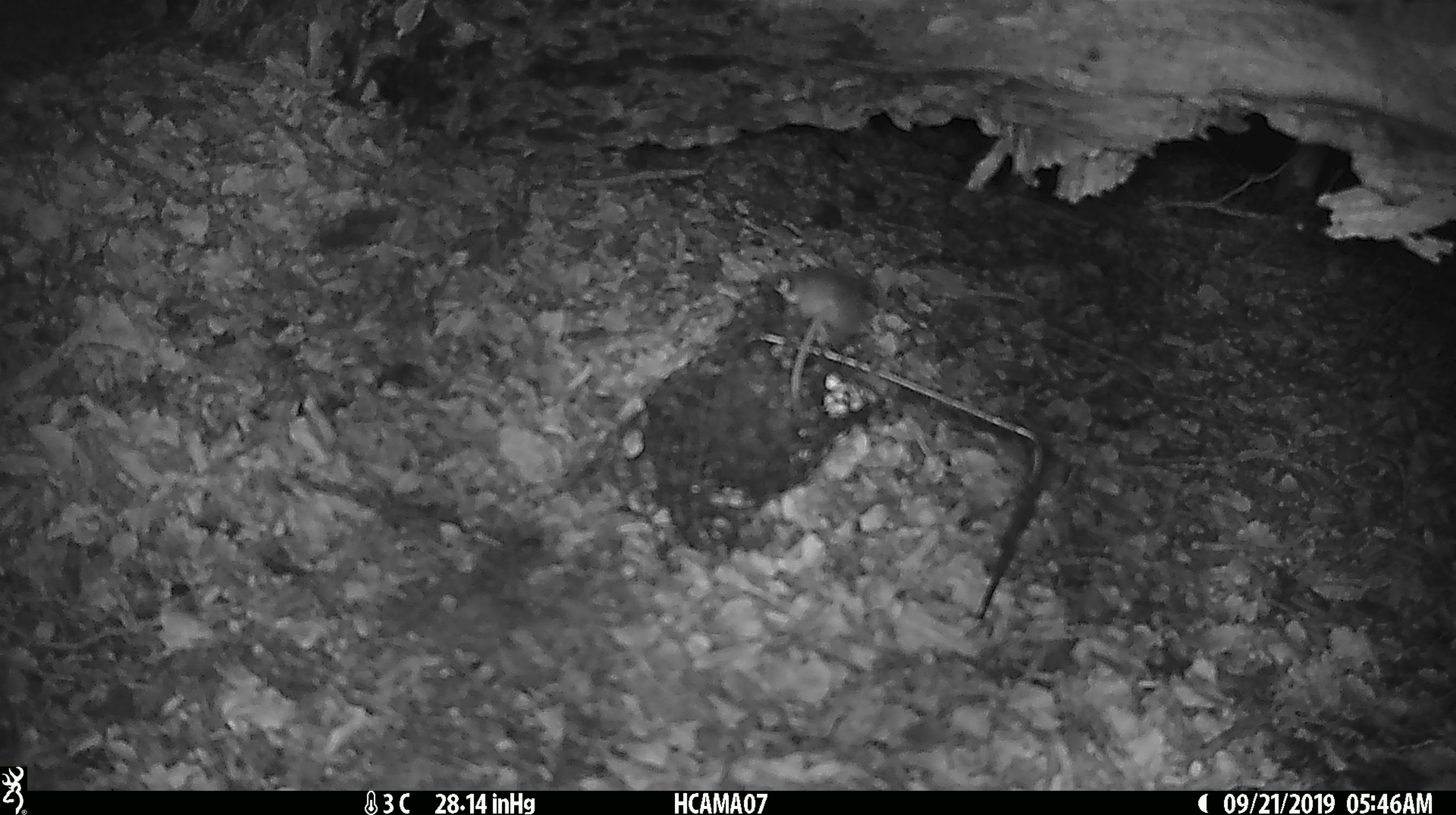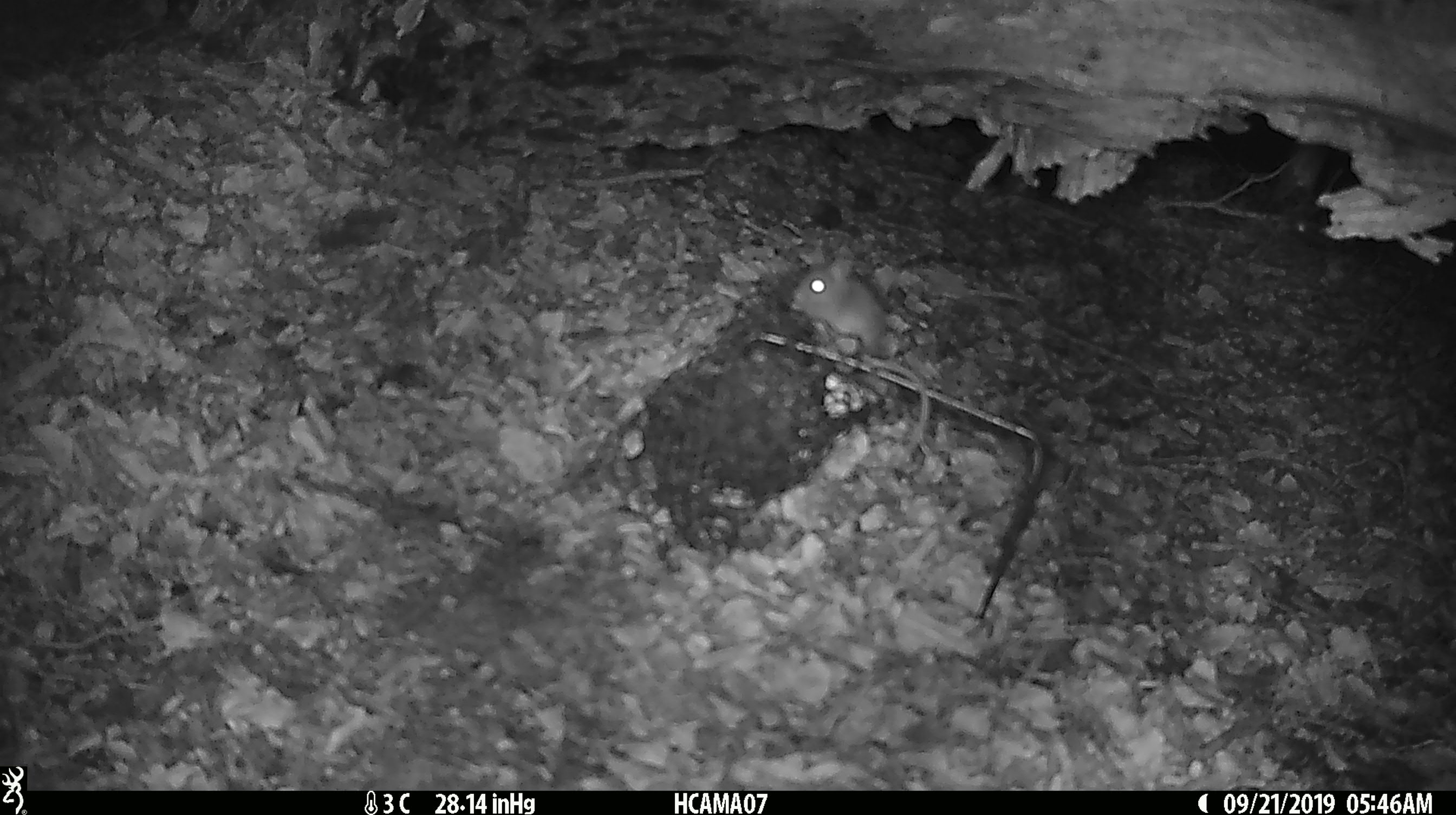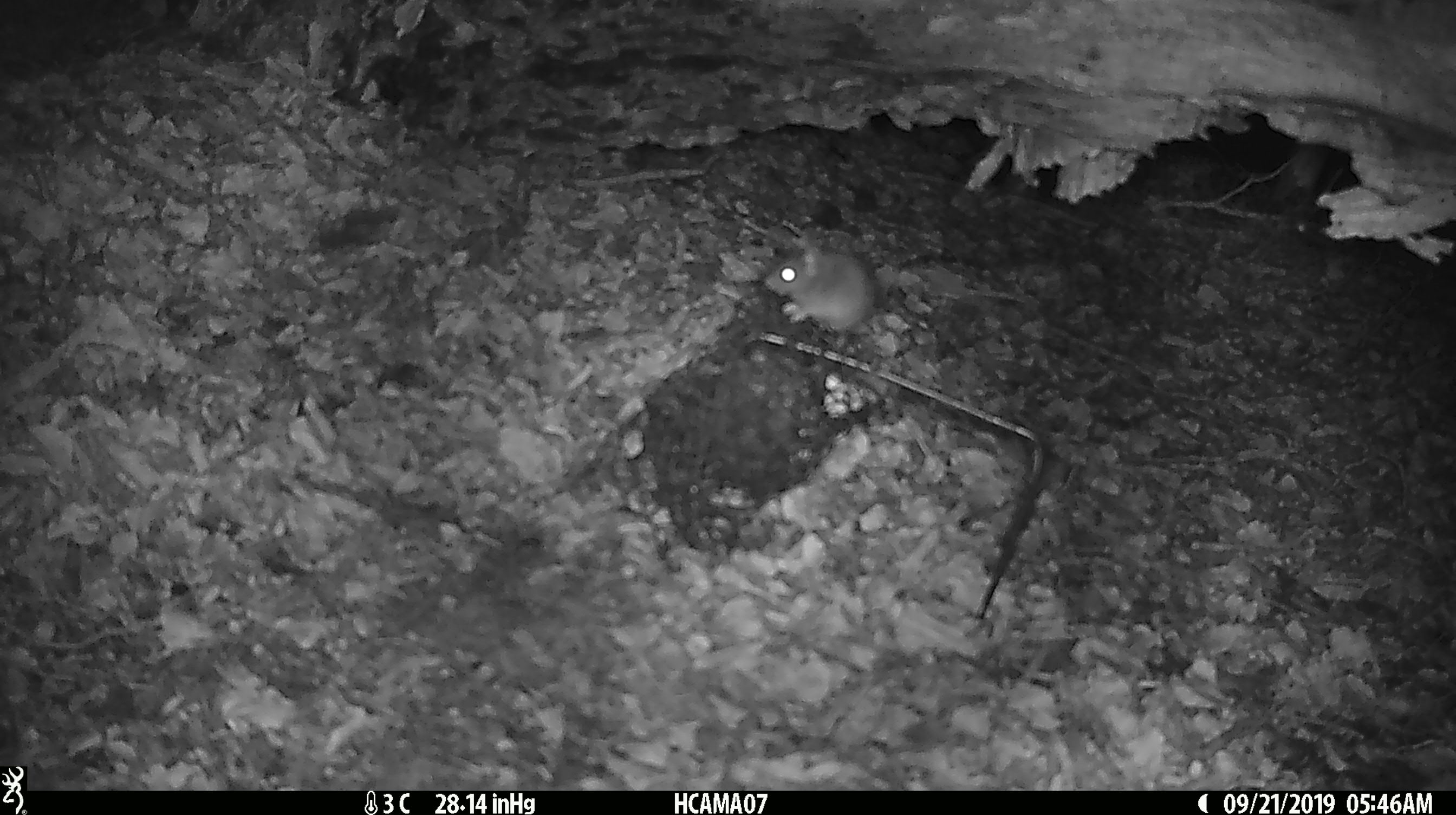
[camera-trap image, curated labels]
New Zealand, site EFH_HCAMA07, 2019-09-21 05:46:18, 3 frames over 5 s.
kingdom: Animalia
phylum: Chordata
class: Mammalia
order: Rodentia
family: Muridae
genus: Mus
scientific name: Mus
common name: mouse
Mouse (Mus).